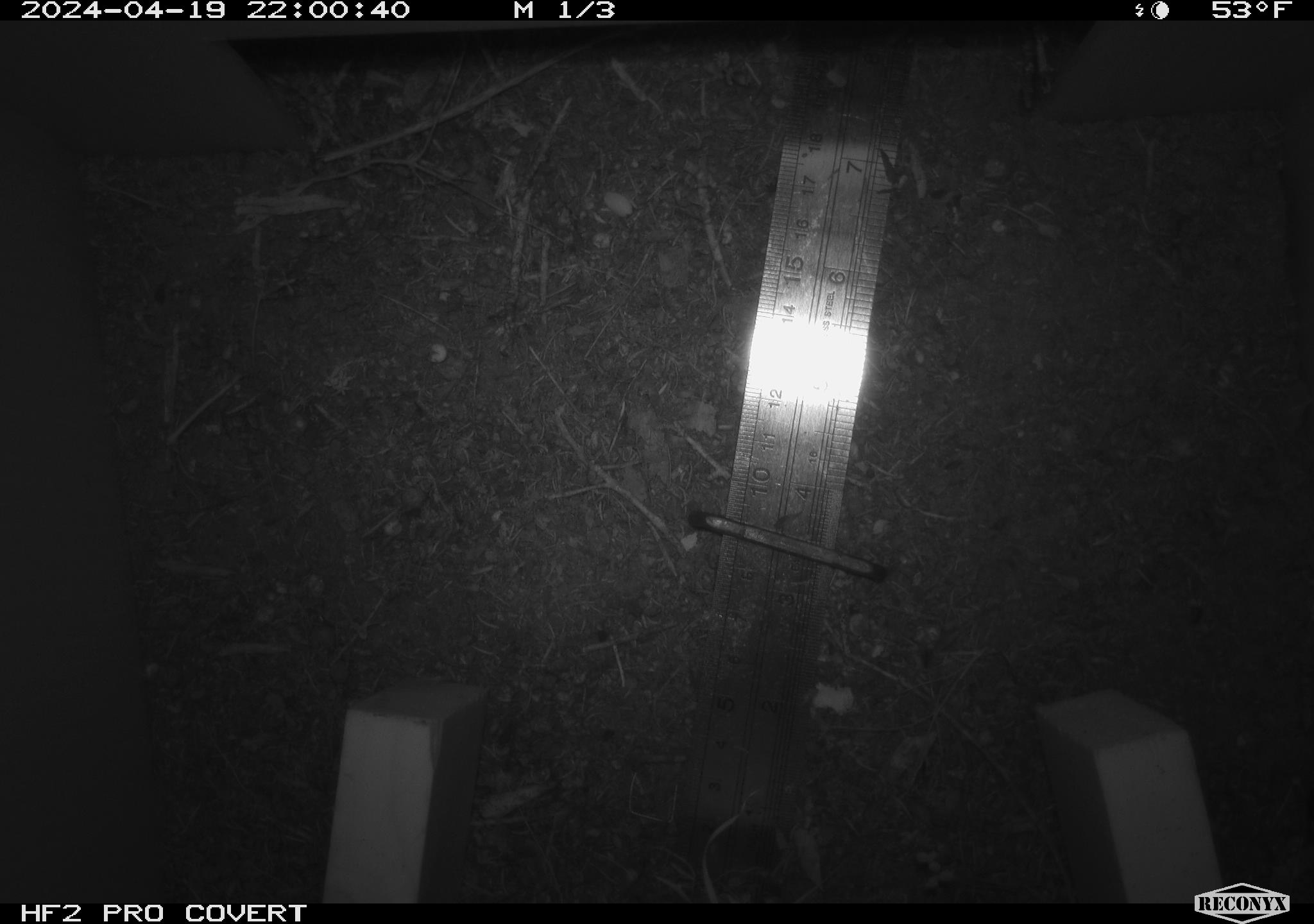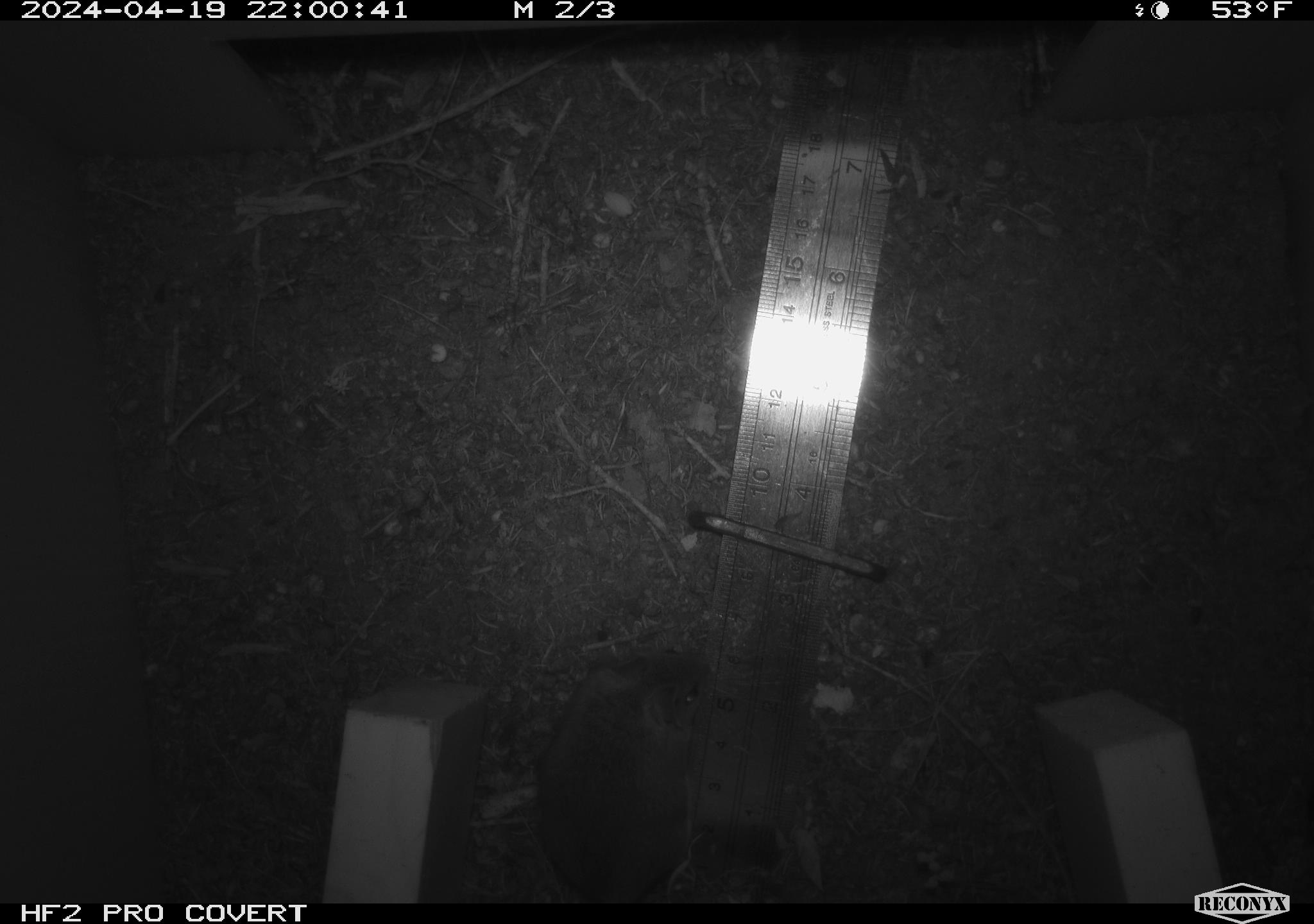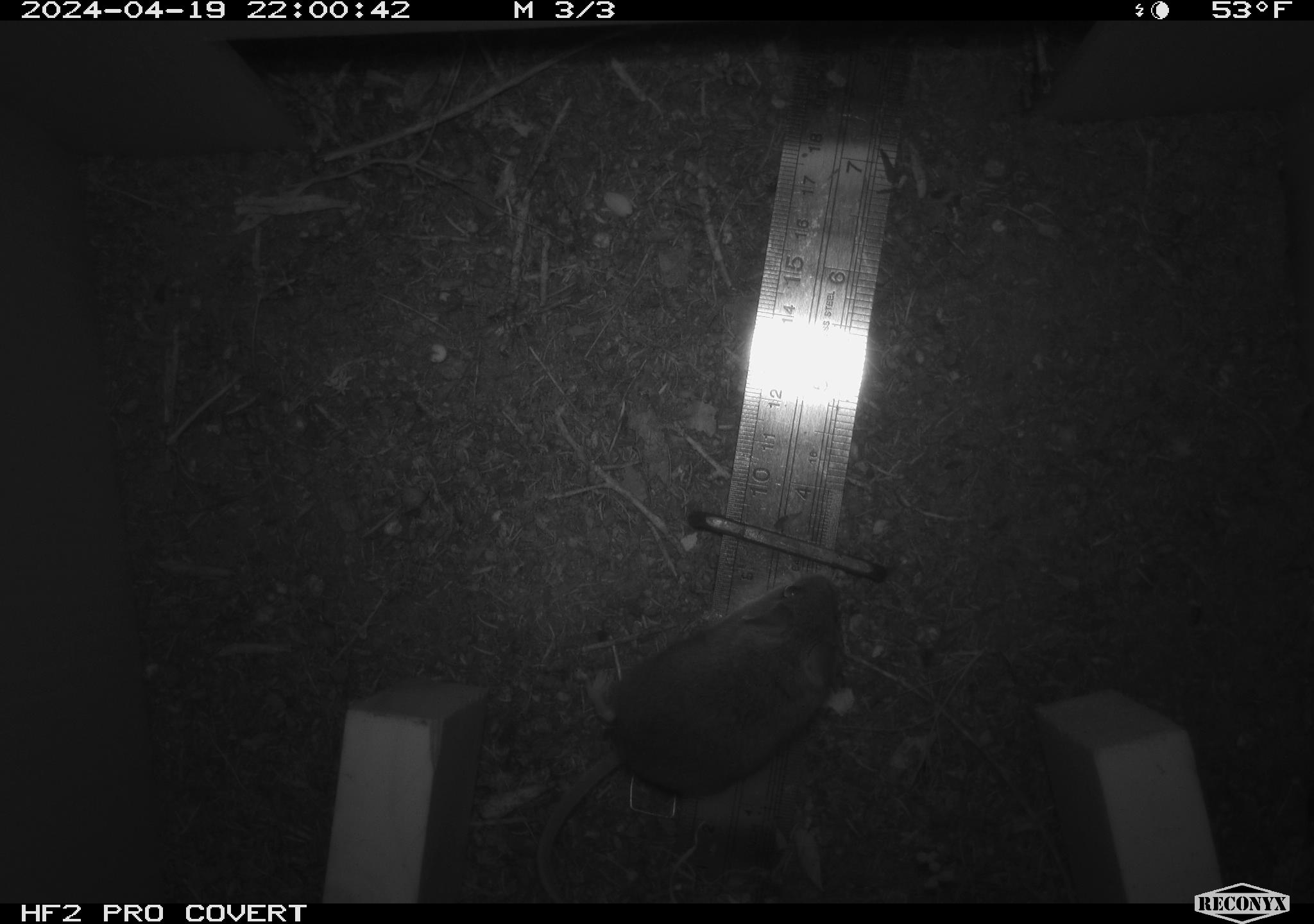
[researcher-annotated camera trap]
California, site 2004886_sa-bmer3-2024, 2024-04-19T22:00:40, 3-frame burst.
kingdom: Animalia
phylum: Chordata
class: Mammalia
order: Rodentia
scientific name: Rodentia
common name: mouse species